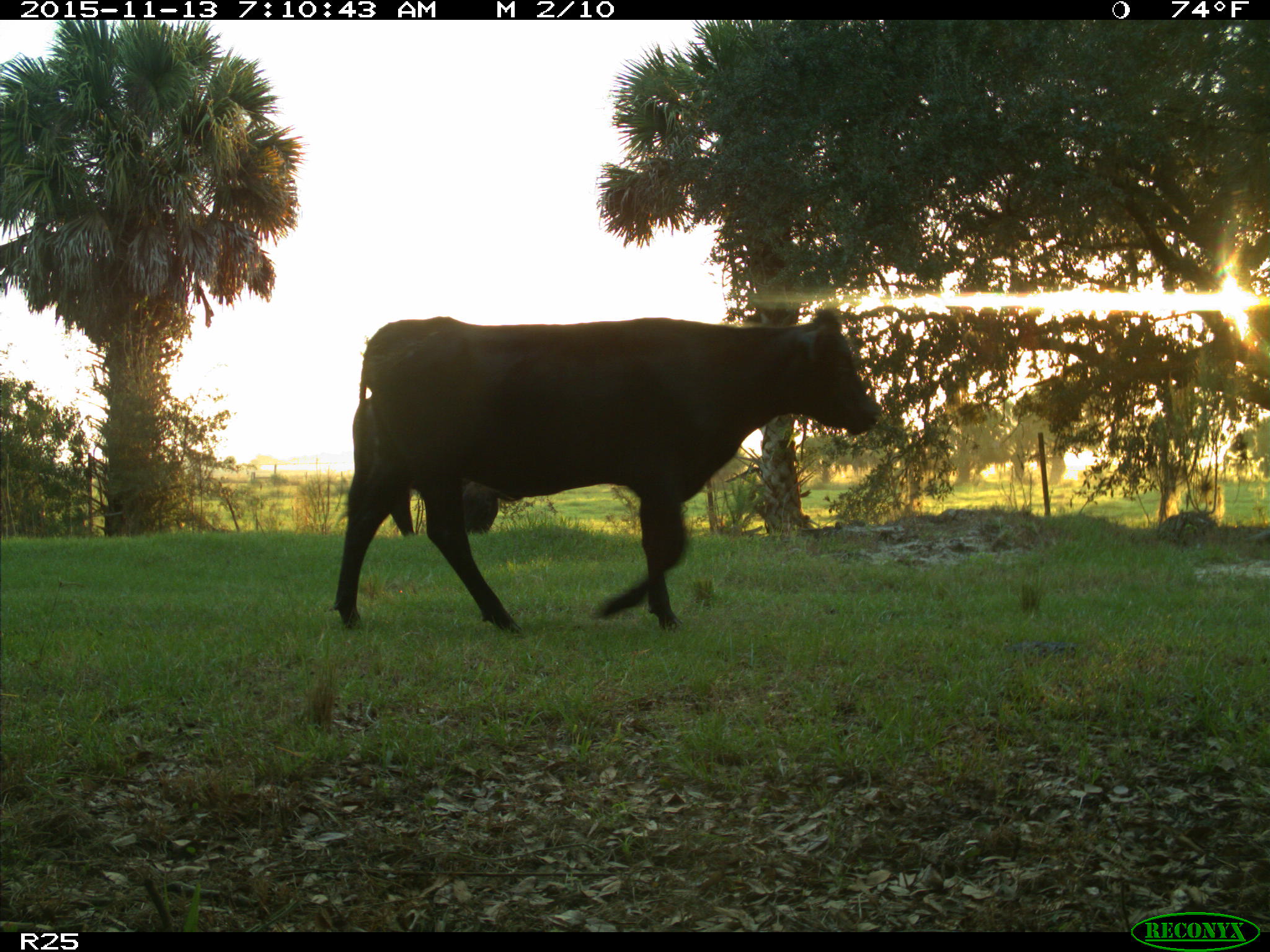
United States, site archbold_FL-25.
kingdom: Animalia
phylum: Chordata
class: Mammalia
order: Artiodactyla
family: Bovidae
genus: Bos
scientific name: Bos taurus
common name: domestic cow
Bos taurus (domestic cow).